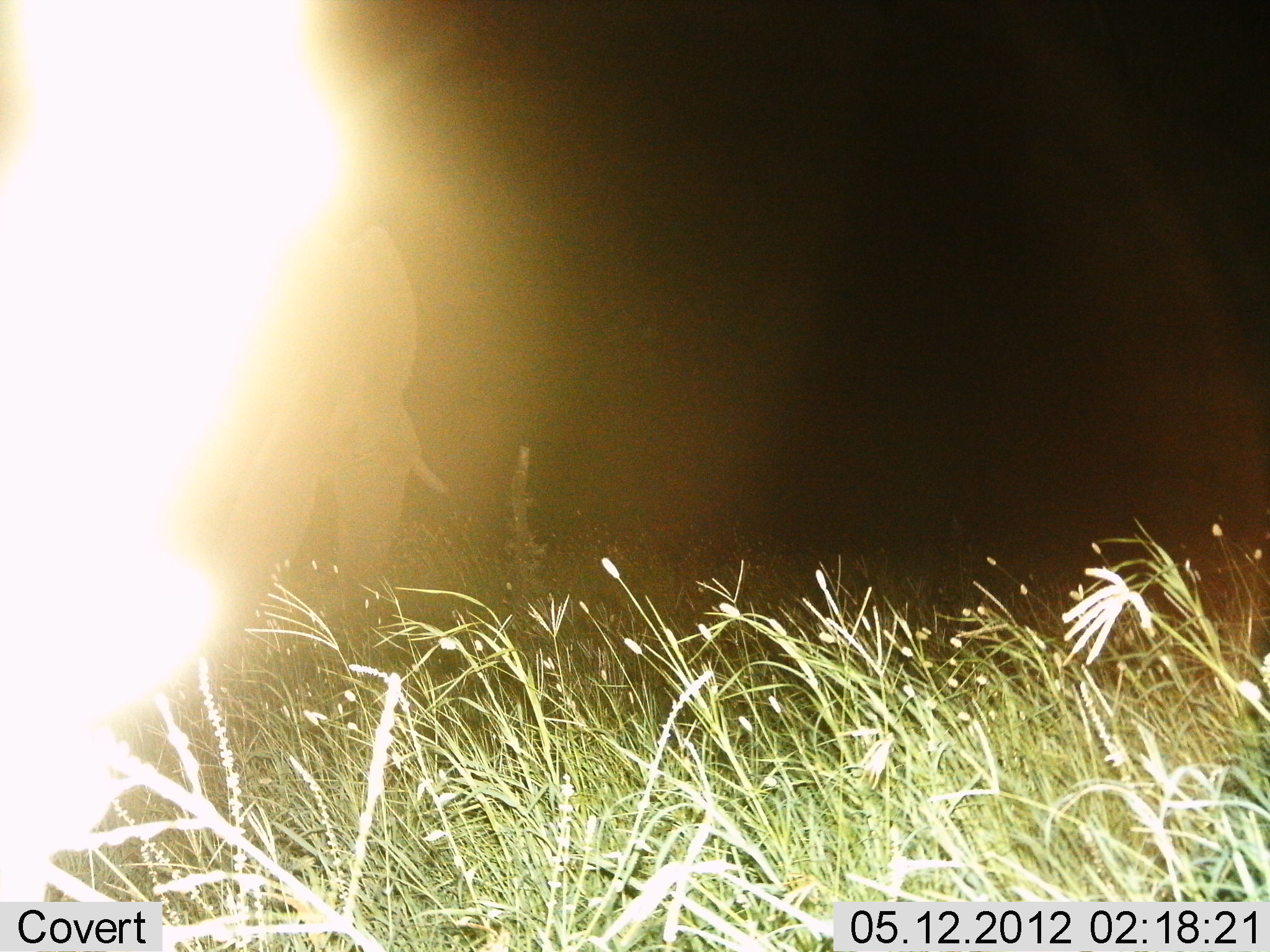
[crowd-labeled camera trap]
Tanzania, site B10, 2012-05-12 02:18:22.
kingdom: Animalia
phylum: Chordata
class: Mammalia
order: Proboscidea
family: Elephantidae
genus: Loxodonta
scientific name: Loxodonta africana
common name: african bush elephant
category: elephant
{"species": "elephant (african bush elephant) (Loxodonta africana)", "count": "1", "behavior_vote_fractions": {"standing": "88%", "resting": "0%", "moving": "12%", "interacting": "0%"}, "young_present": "0%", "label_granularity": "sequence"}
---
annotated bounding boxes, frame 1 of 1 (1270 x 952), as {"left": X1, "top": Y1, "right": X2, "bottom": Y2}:
animal: {"left": 187, "top": 224, "right": 446, "bottom": 601}